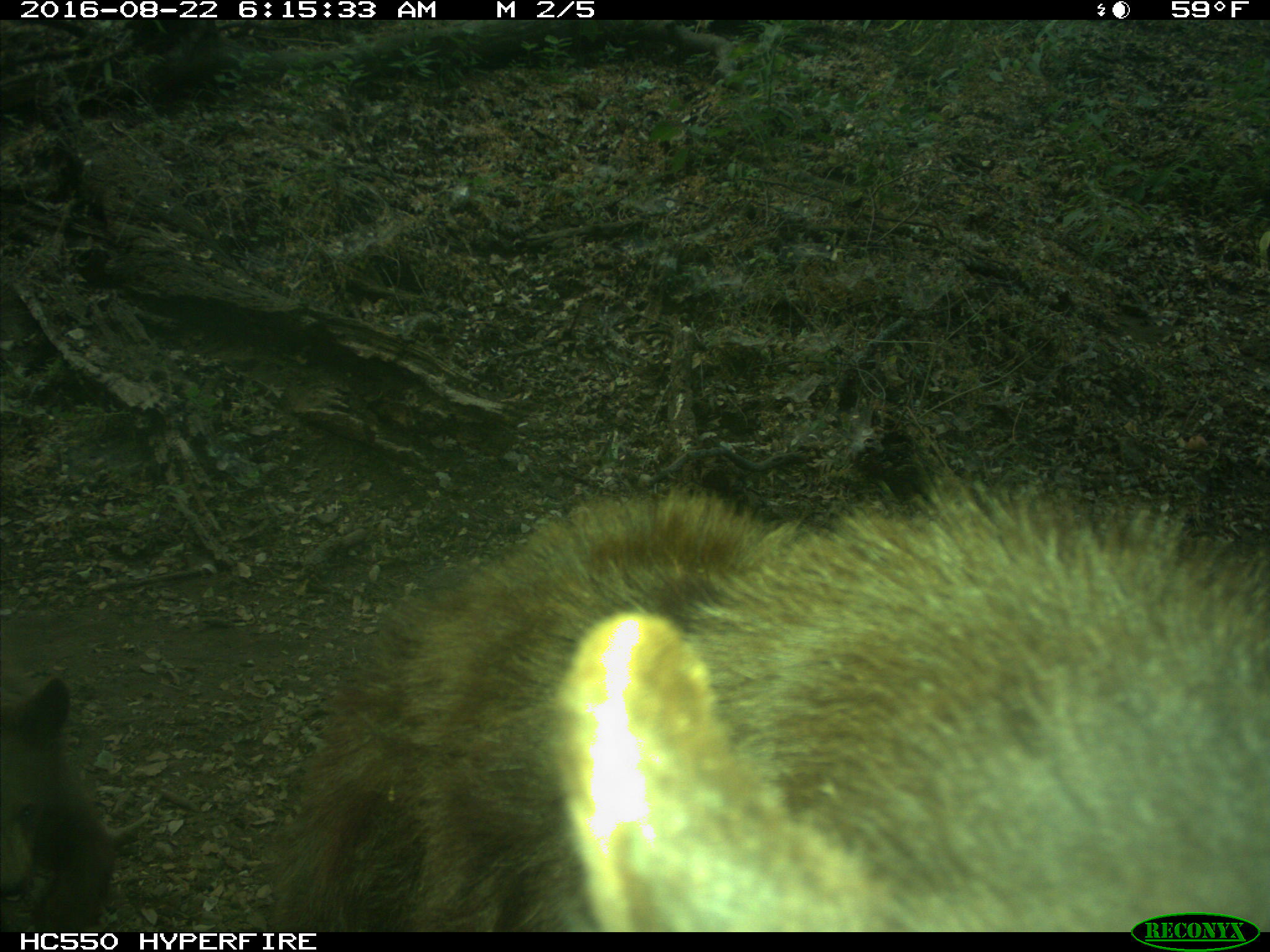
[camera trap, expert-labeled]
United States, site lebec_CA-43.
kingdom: Animalia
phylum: Chordata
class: Mammalia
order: Carnivora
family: Ursidae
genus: Ursus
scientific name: Ursus americanus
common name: american black bear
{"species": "Ursus americanus (american black bear)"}